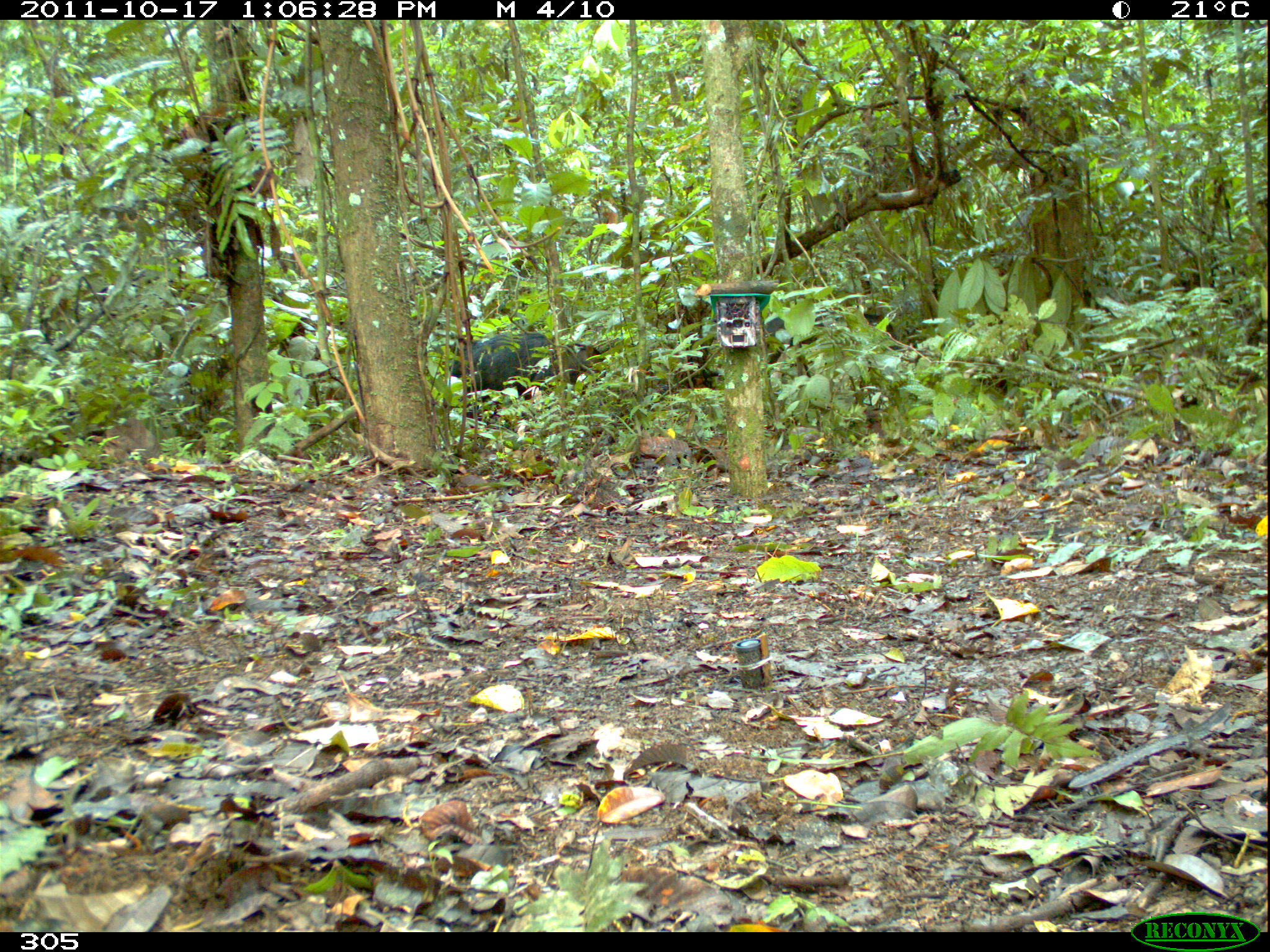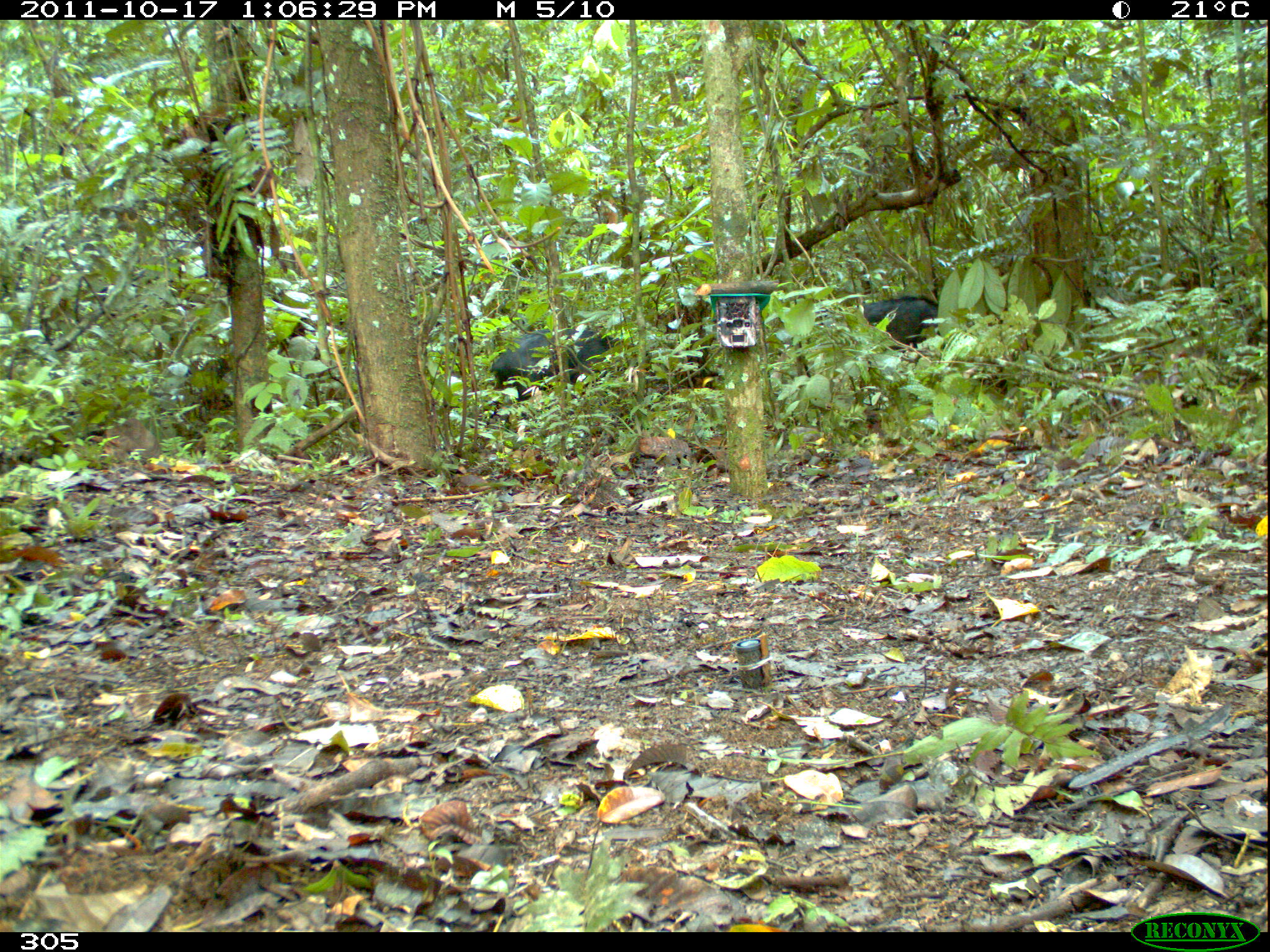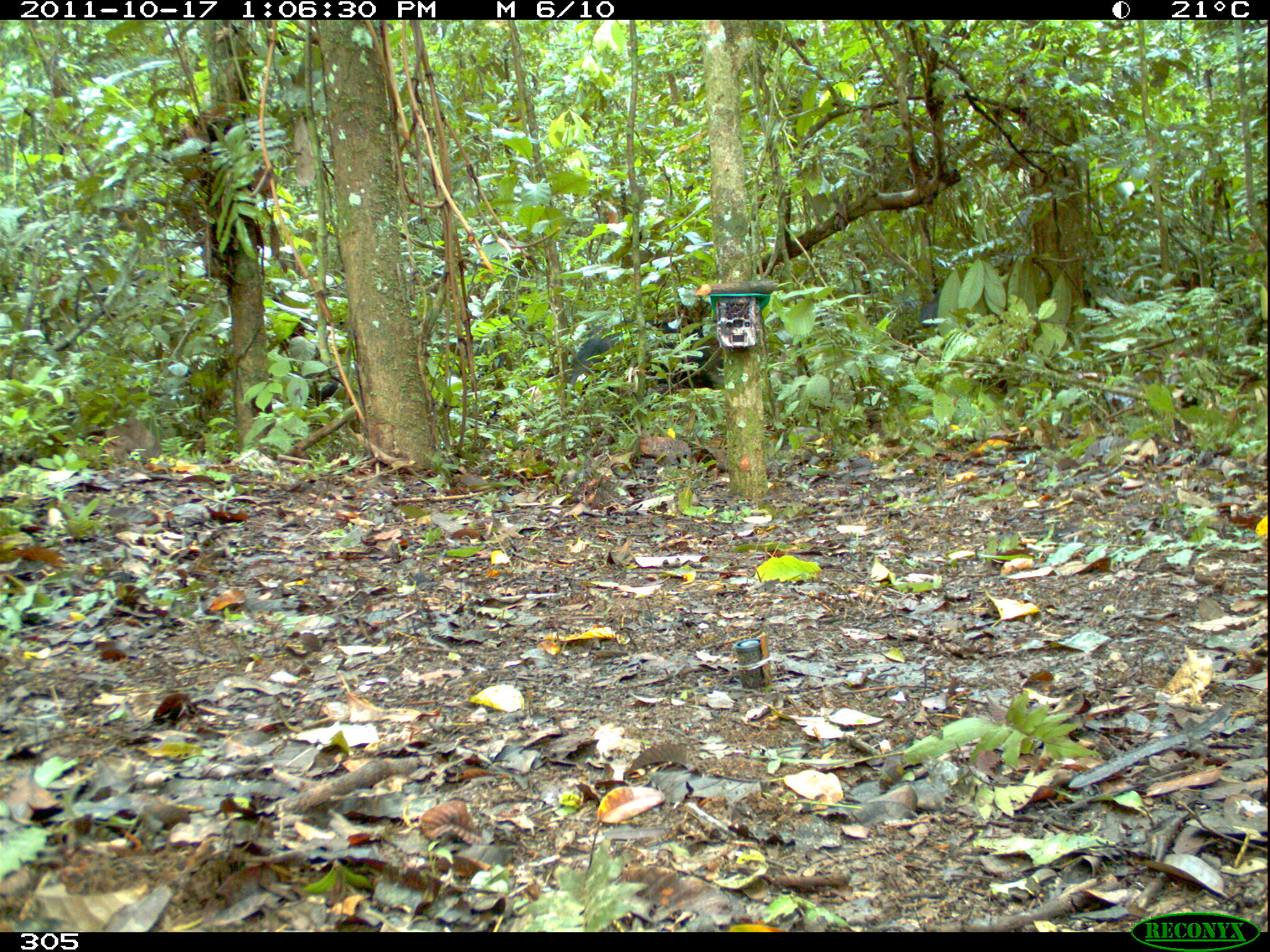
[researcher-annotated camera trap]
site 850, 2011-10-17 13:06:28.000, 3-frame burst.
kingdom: Animalia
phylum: Chordata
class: Mammalia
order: Artiodactyla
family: Tayassuidae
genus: Tayassu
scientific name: Tayassu pecari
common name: white-lipped peccary